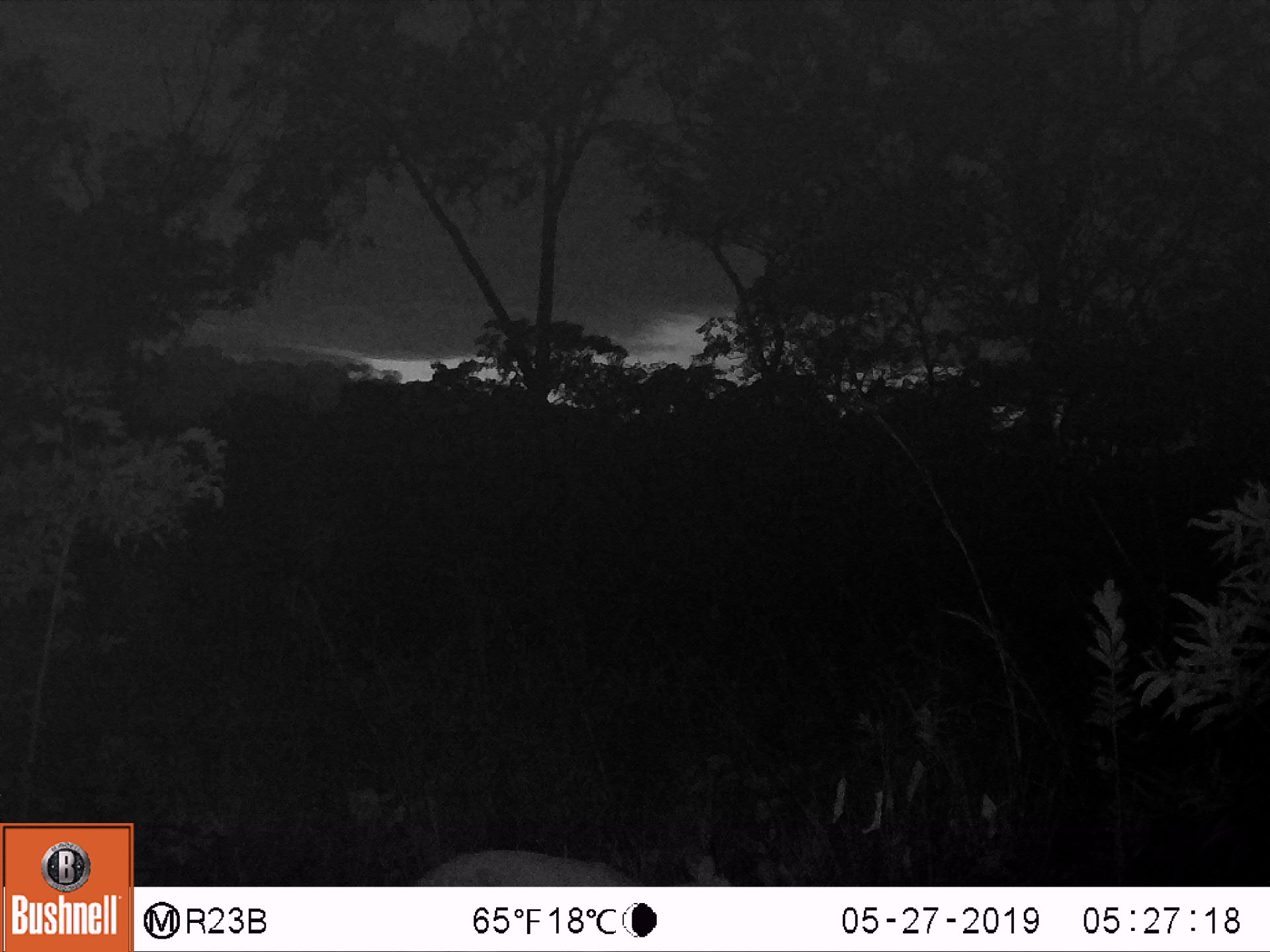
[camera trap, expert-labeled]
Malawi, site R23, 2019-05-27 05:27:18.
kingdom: Animalia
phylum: Chordata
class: Mammalia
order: Artiodactyla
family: Bovidae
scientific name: Antilopinae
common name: small antelope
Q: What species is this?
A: Small antelope (Antilopinae).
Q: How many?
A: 1.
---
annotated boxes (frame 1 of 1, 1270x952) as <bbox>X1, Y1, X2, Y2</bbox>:
small antelope: <bbox>400, 822, 749, 886</bbox>